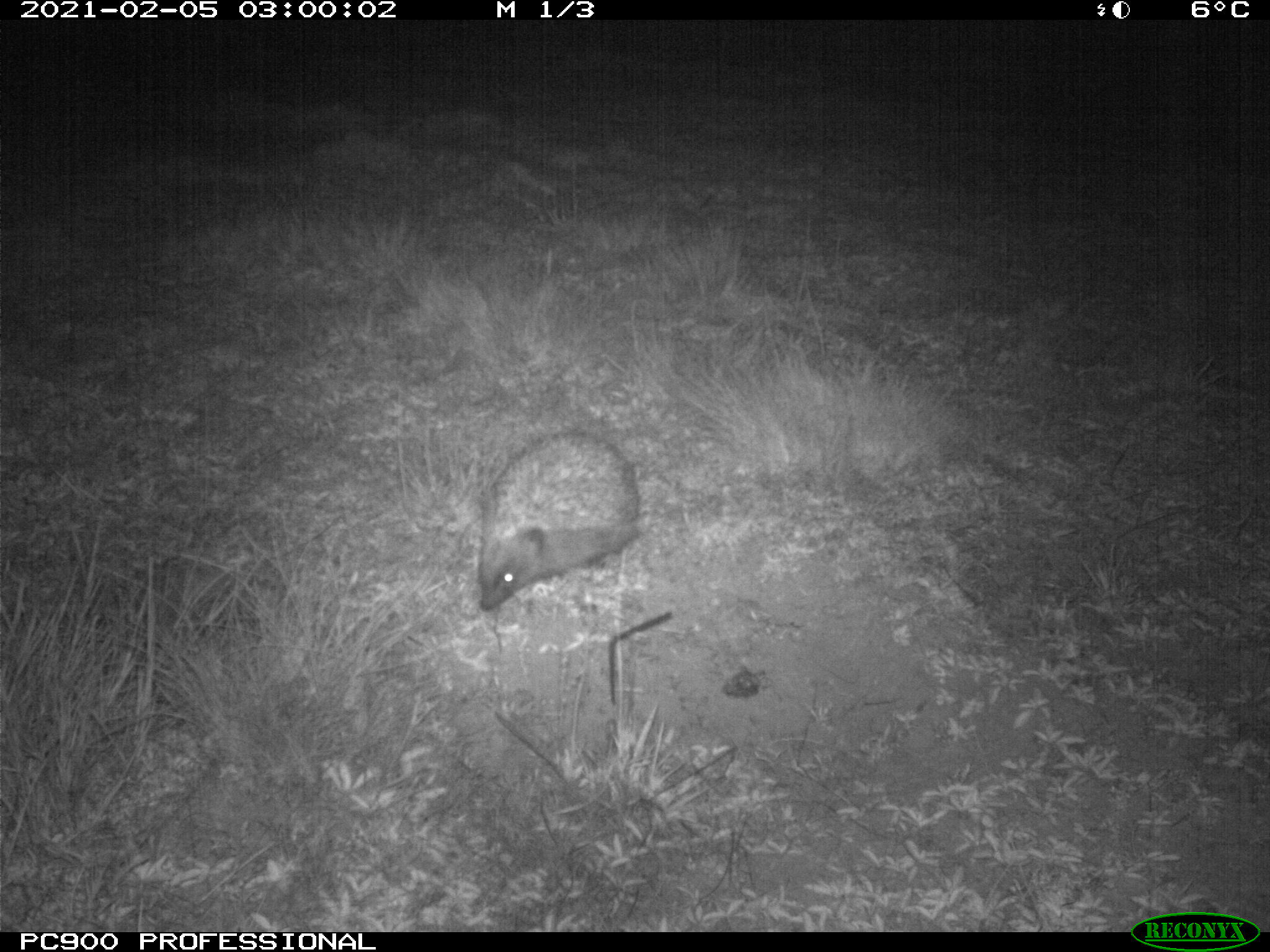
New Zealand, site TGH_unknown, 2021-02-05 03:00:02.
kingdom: Animalia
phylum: Chordata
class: Mammalia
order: Eulipotyphla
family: Erinaceidae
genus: Erinaceus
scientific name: Erinaceus europaeus europaeus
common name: european hedgehog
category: hedgehog